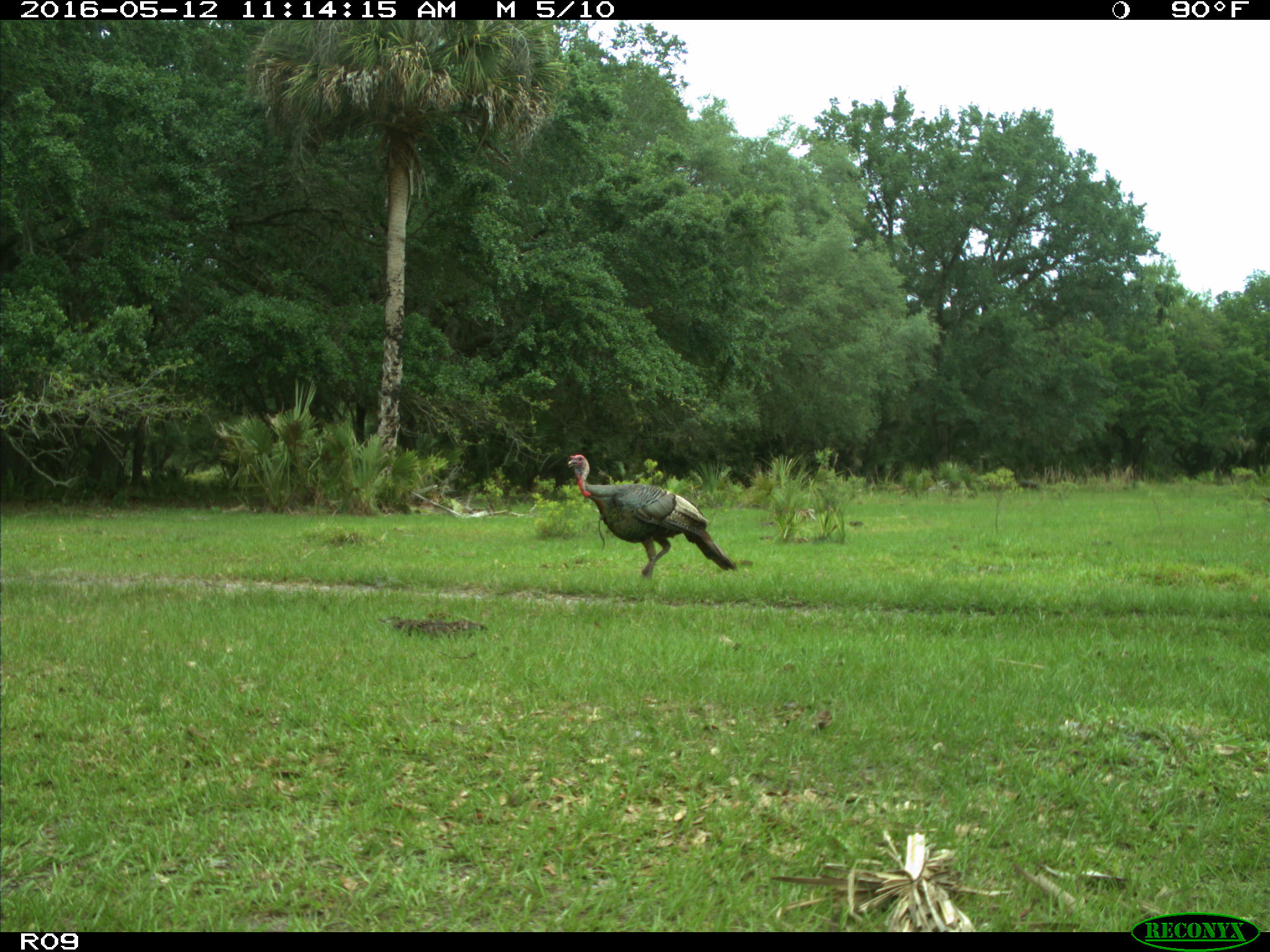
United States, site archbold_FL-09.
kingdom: Animalia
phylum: Chordata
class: Aves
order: Galliformes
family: Phasianidae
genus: Meleagris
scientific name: Meleagris gallopavo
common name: wild turkey